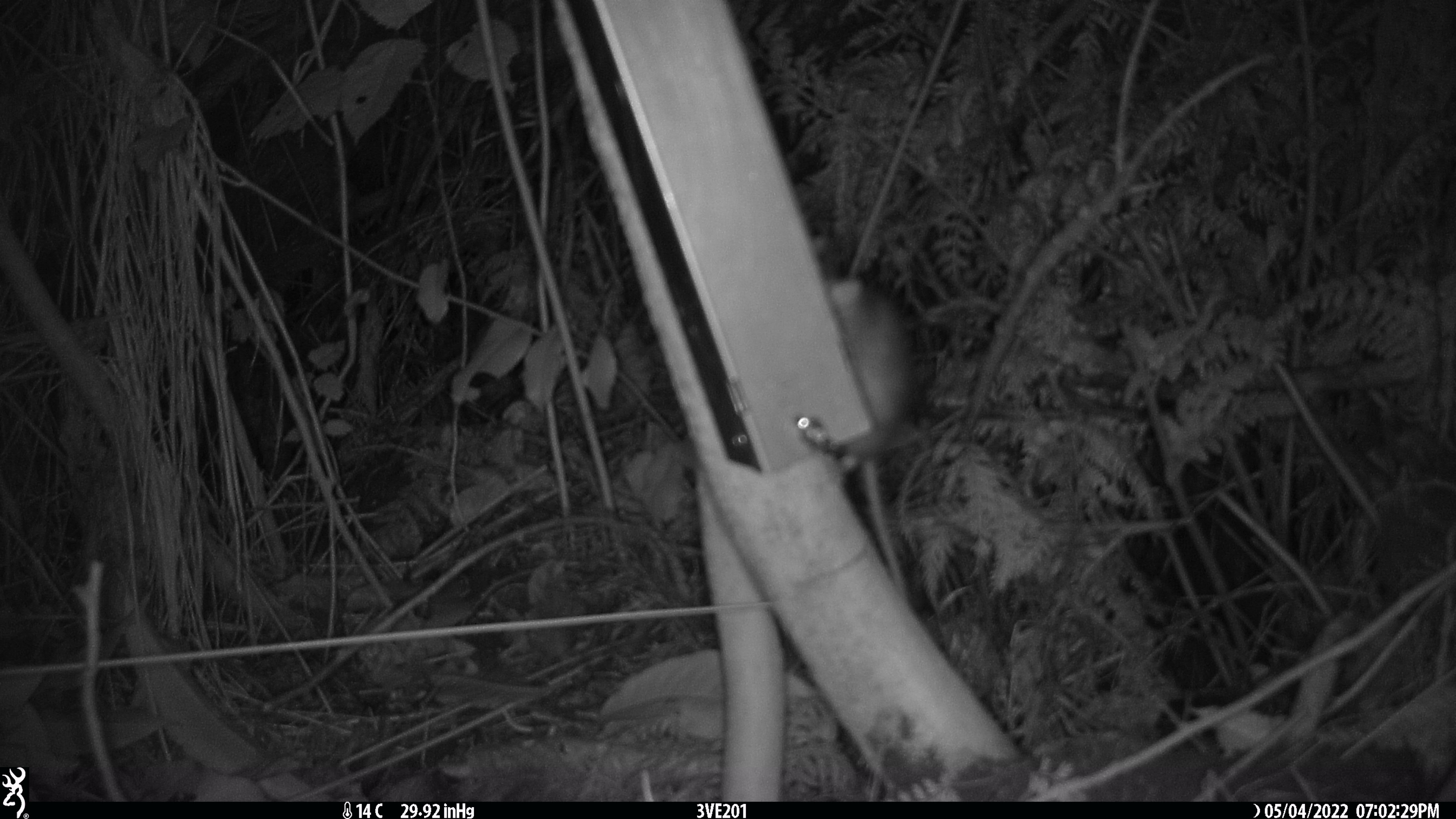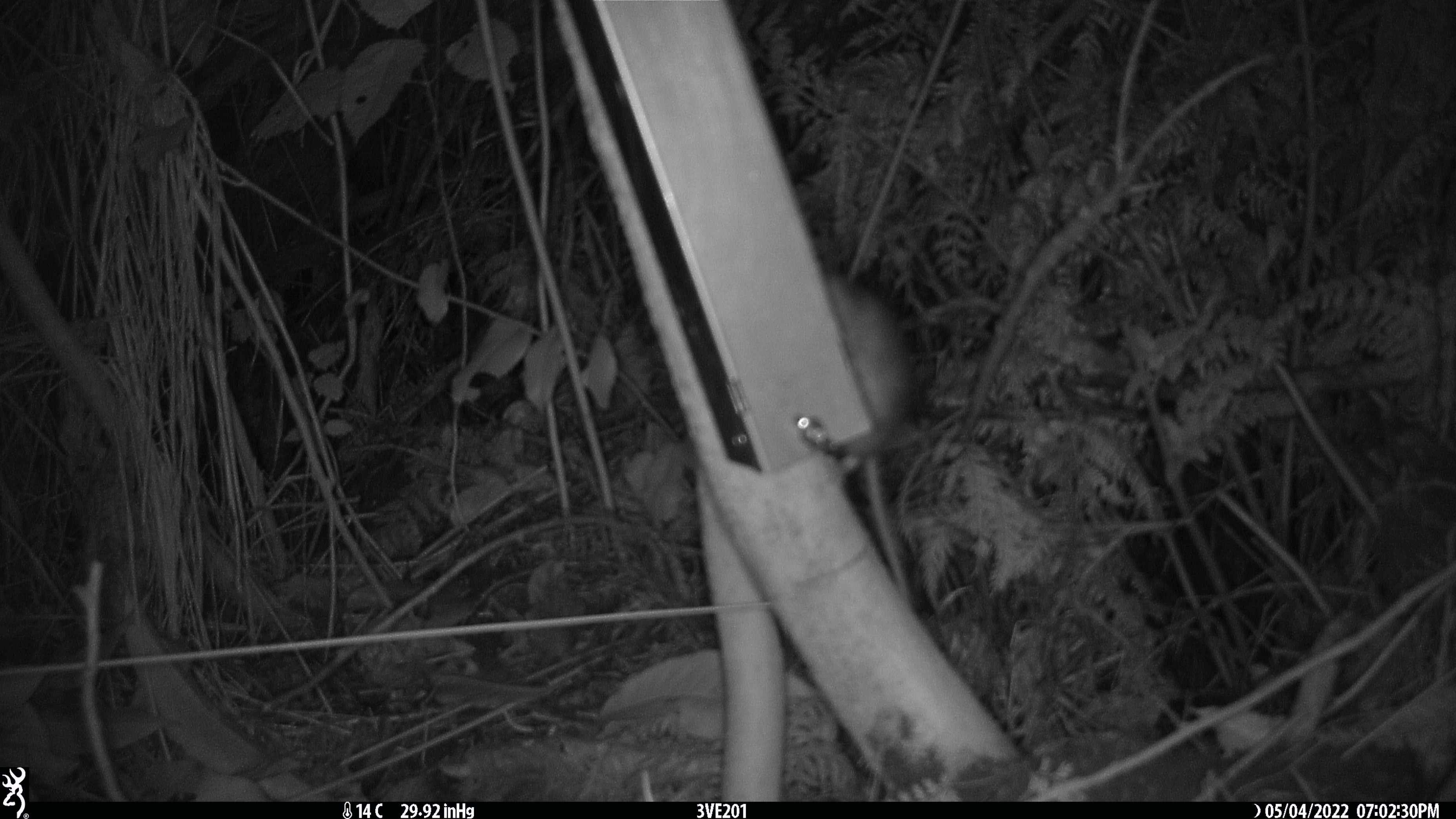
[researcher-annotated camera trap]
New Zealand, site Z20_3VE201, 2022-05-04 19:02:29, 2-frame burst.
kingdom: Animalia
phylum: Chordata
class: Mammalia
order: Rodentia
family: Muridae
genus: Rattus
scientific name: Rattus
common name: rat